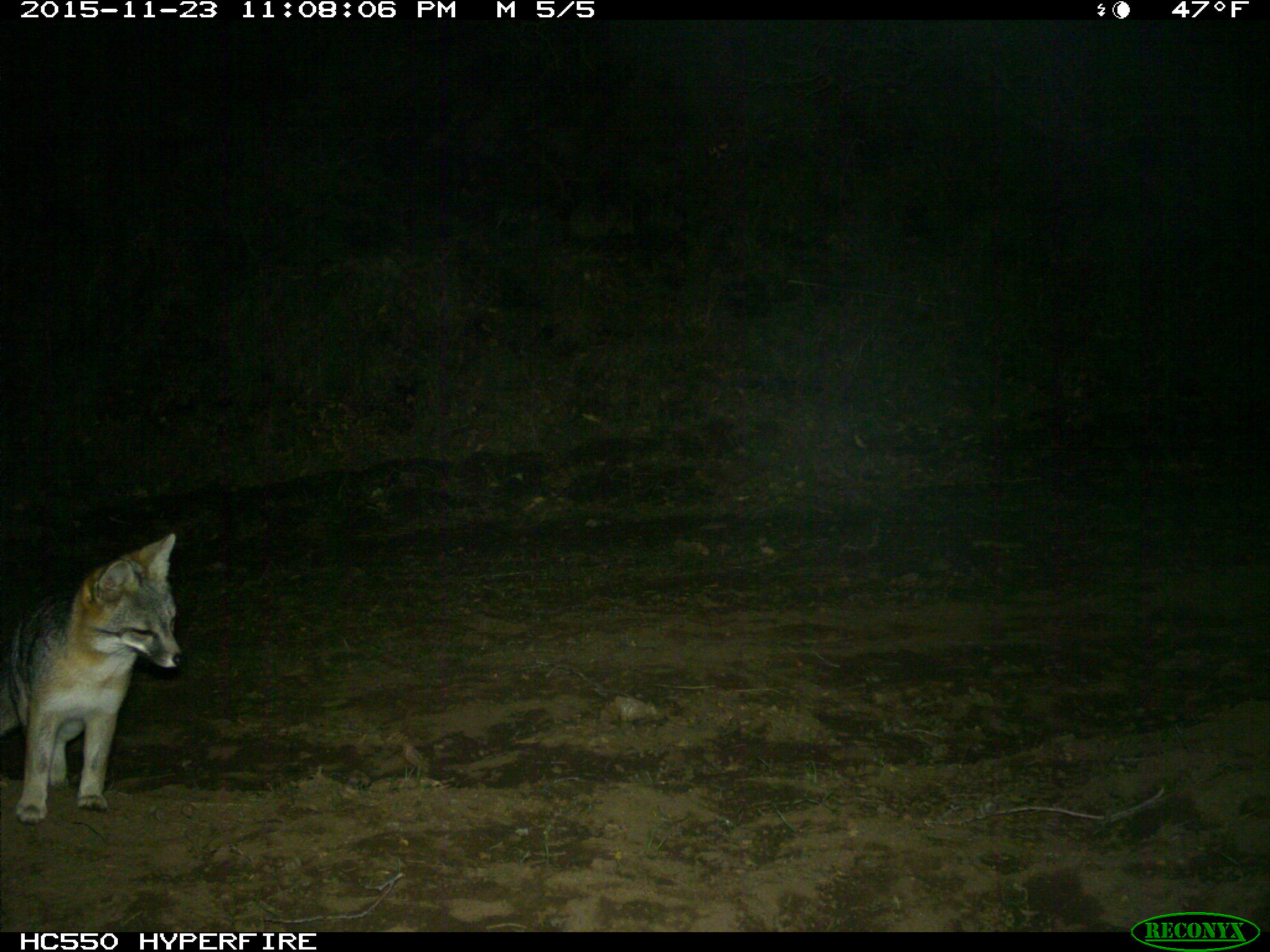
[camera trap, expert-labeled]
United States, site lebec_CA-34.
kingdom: Animalia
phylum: Chordata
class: Mammalia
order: Carnivora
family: Canidae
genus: Urocyon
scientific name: Urocyon cinereoargenteus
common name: gray fox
Urocyon cinereoargenteus (gray fox).